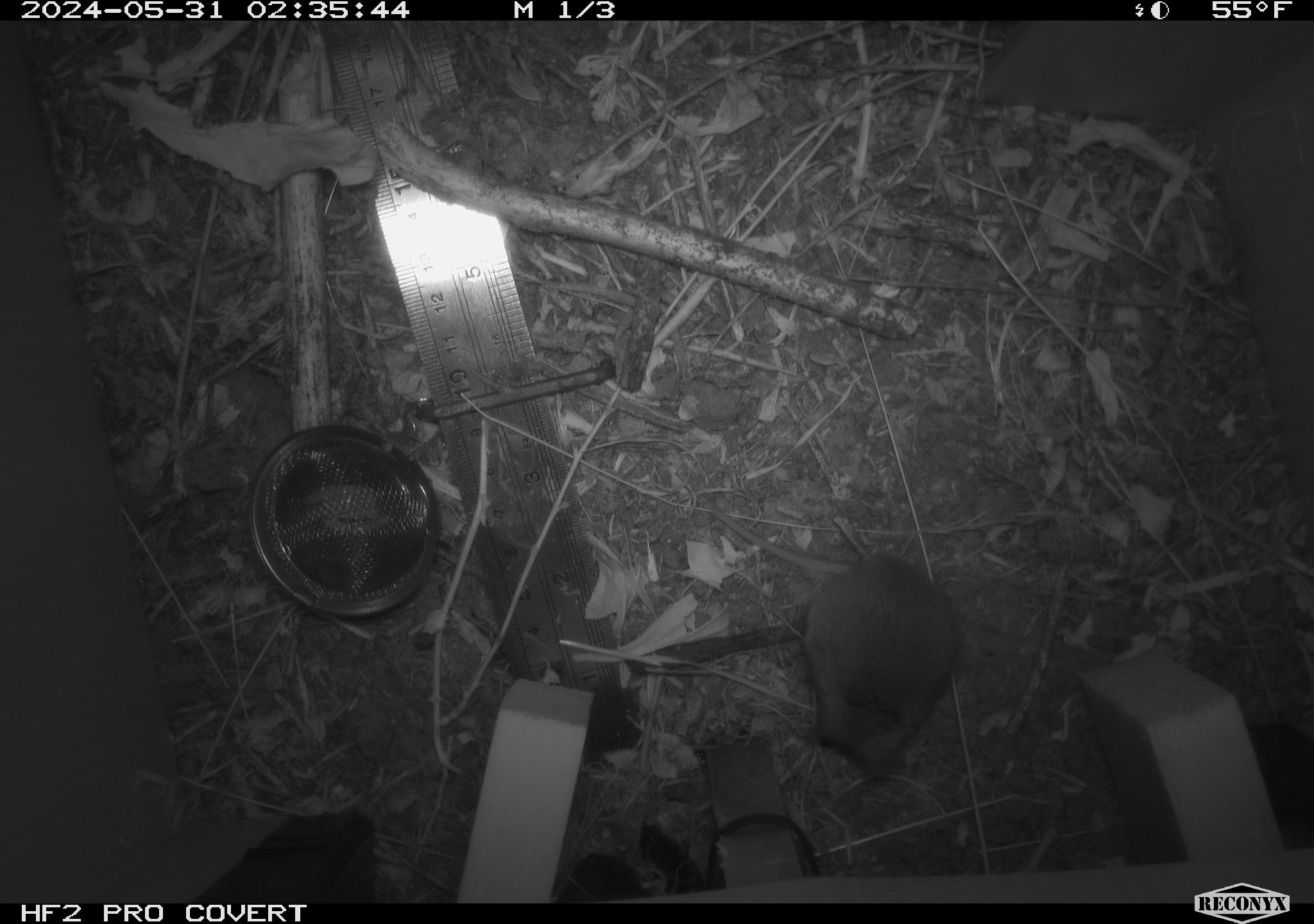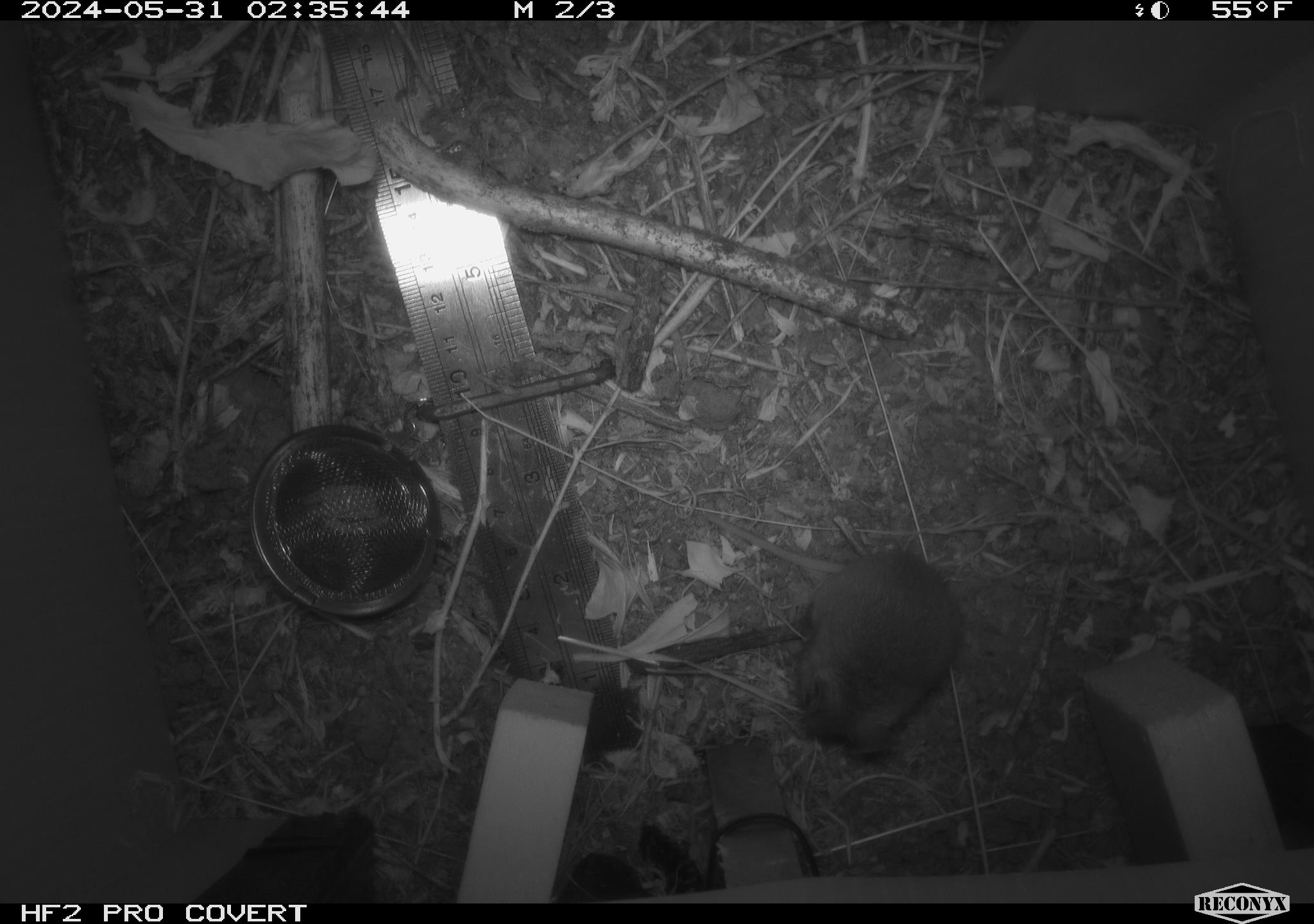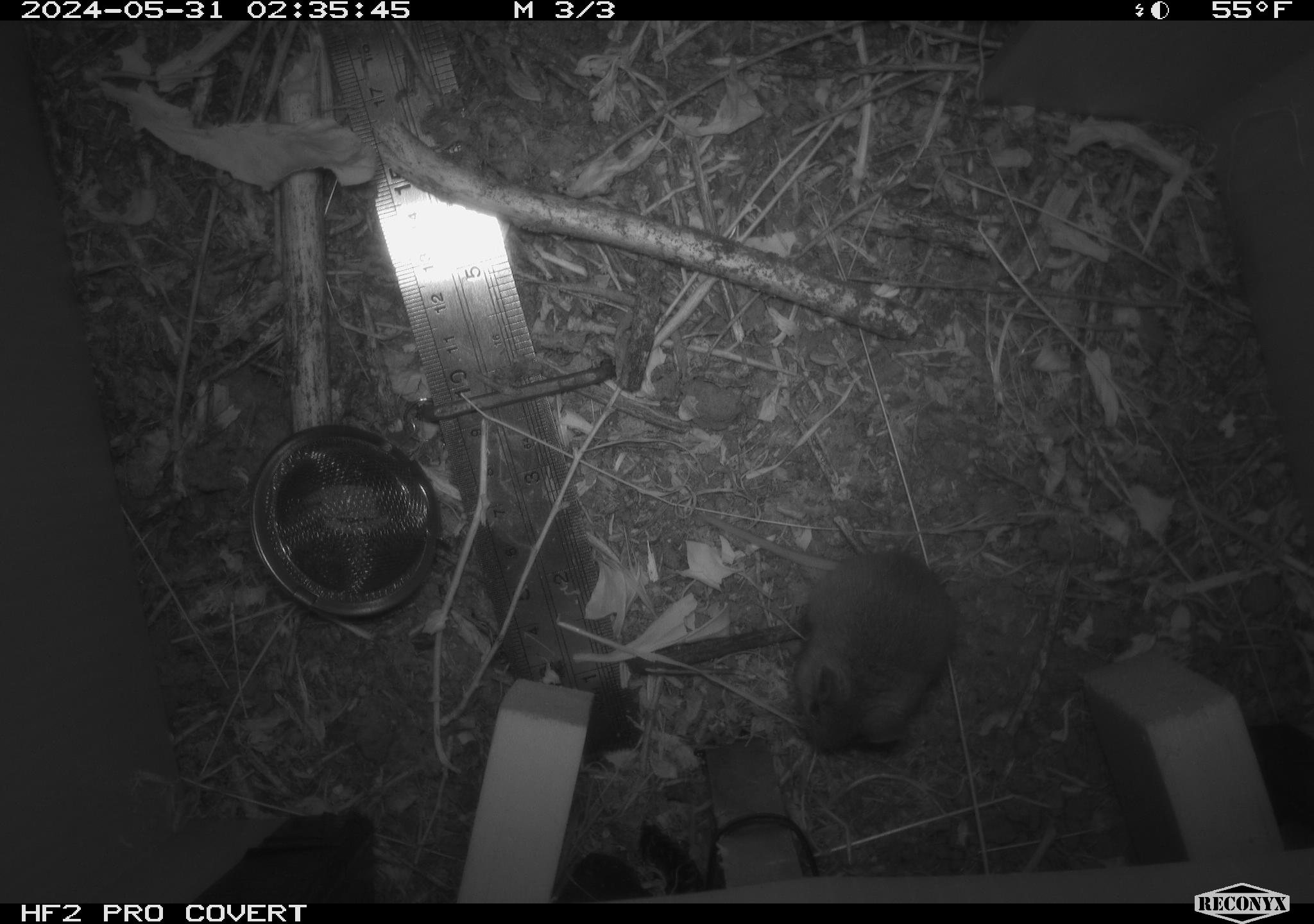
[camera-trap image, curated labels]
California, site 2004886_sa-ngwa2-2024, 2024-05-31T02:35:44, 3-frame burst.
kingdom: Animalia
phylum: Chordata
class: Mammalia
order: Rodentia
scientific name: Rodentia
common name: mouse species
Mouse species (Rodentia).